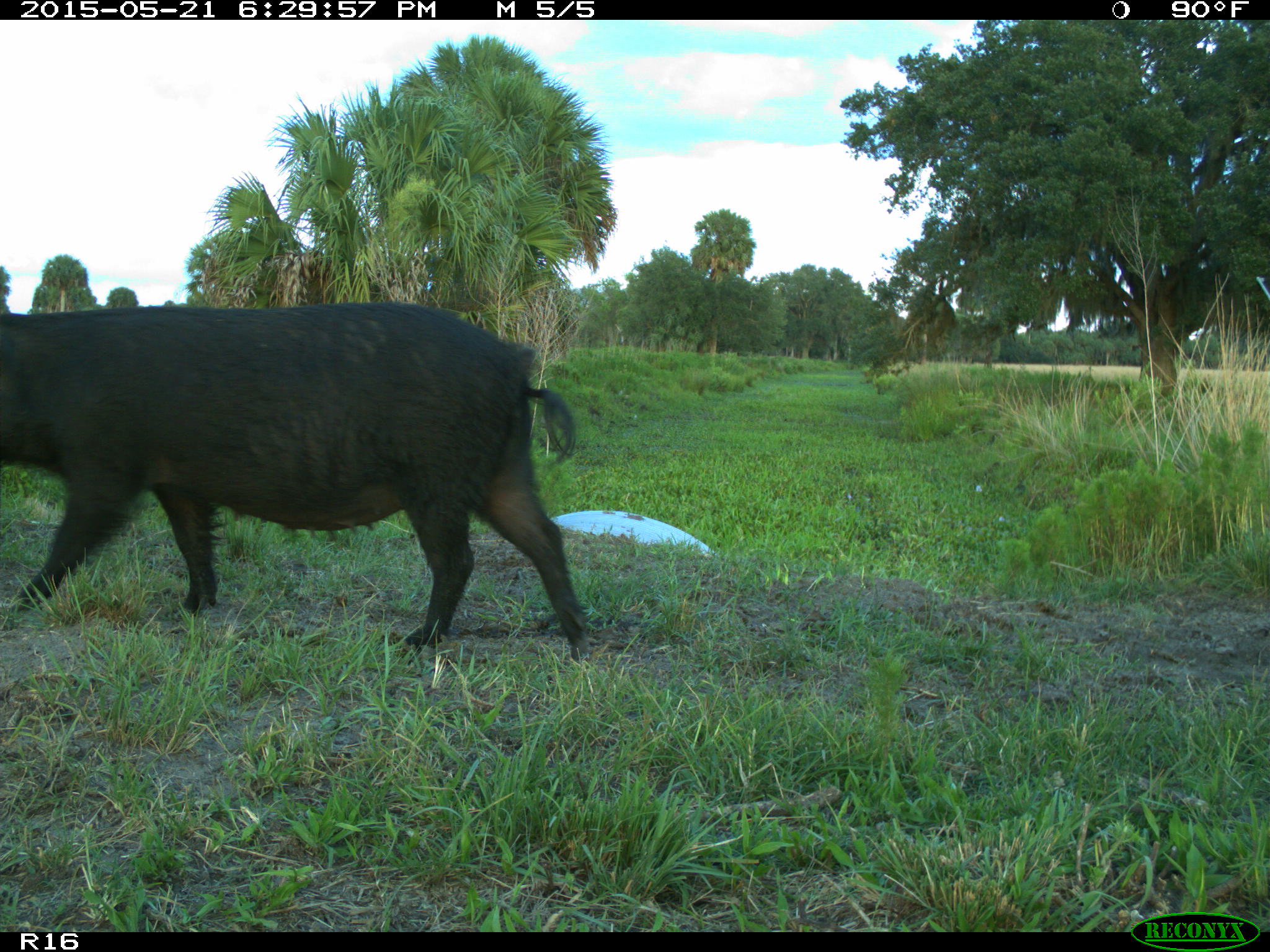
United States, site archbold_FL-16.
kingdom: Animalia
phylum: Chordata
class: Mammalia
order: Artiodactyla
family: Suidae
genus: Sus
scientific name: Sus scrofa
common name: wild boar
Sus scrofa (wild boar).